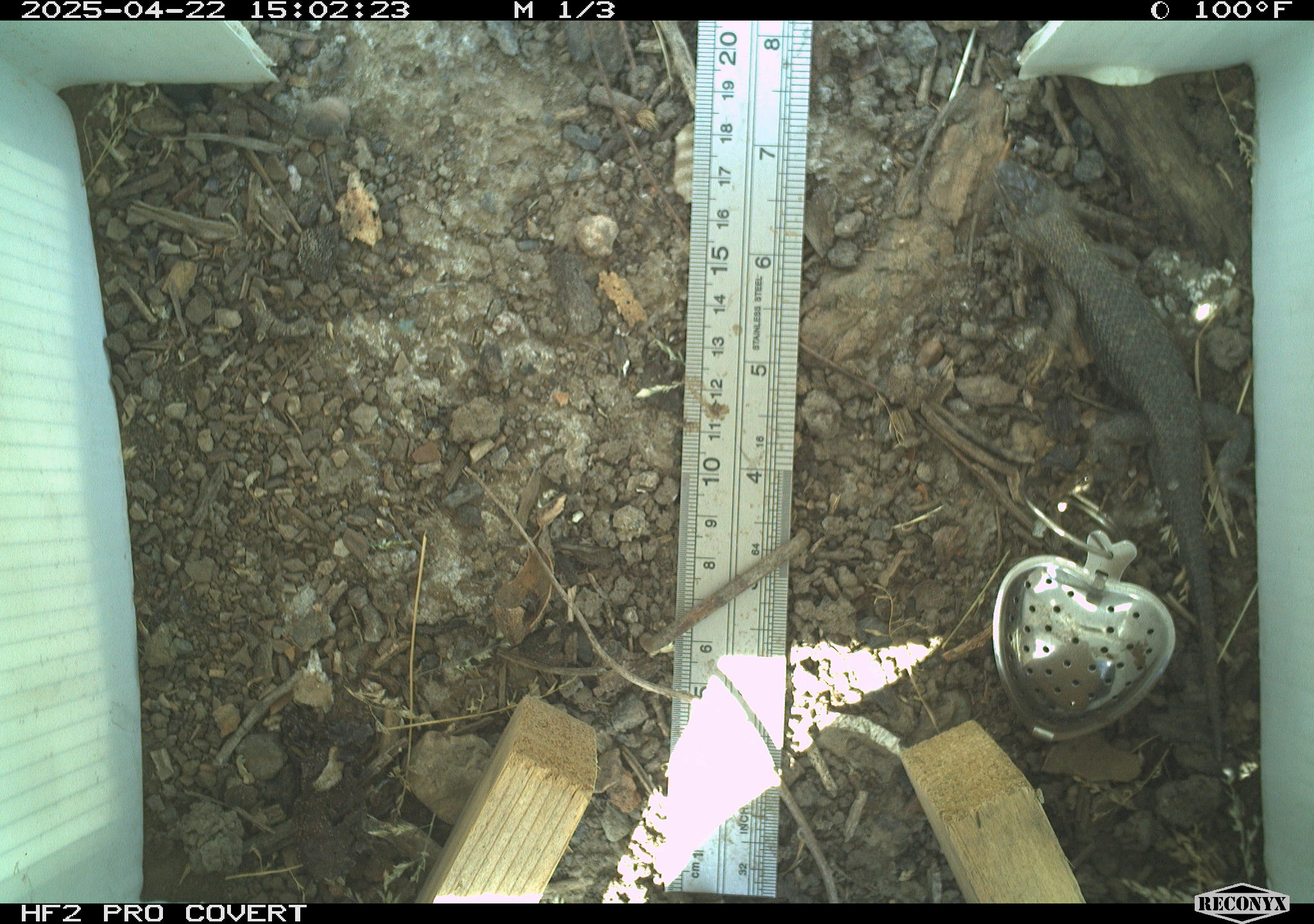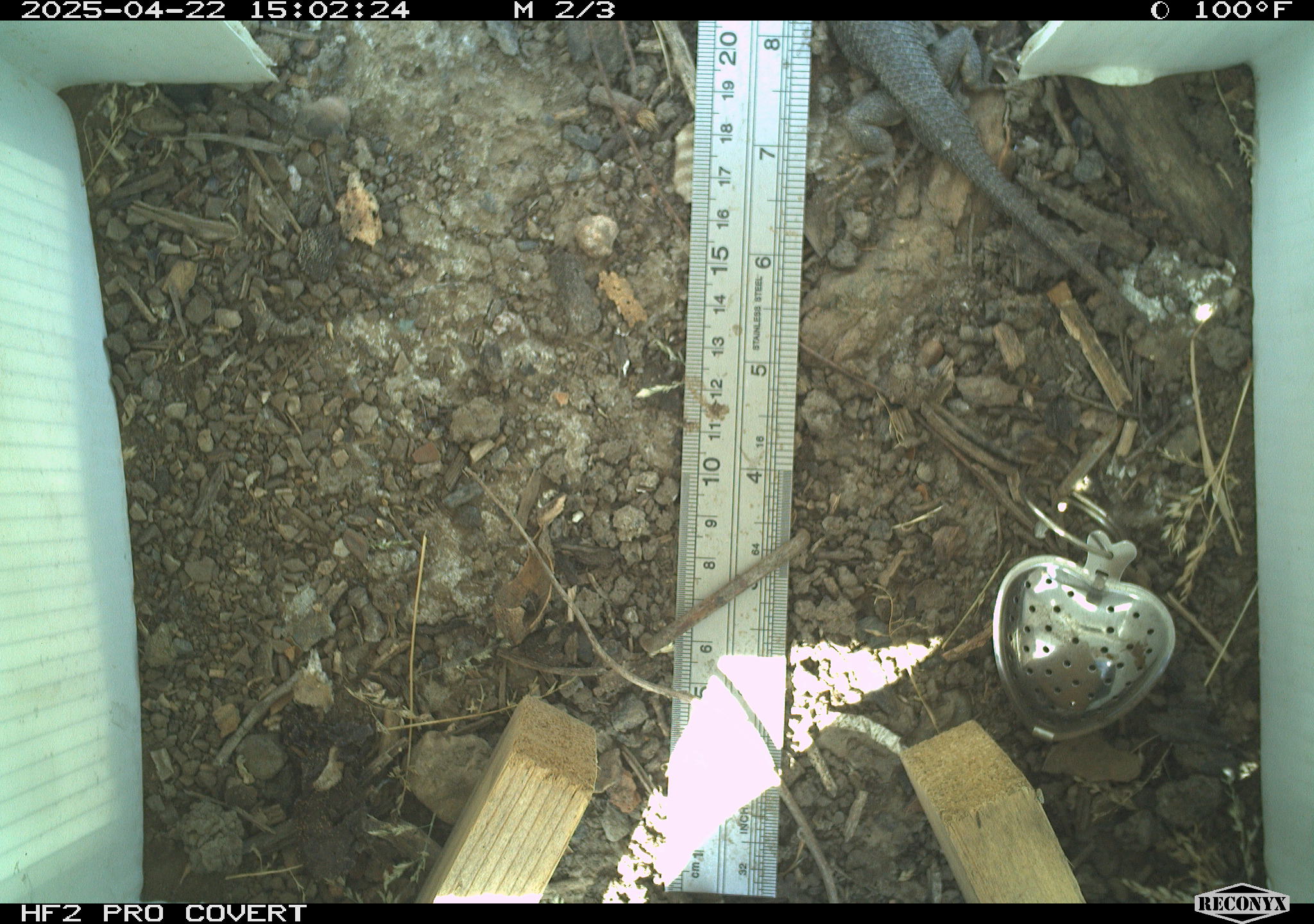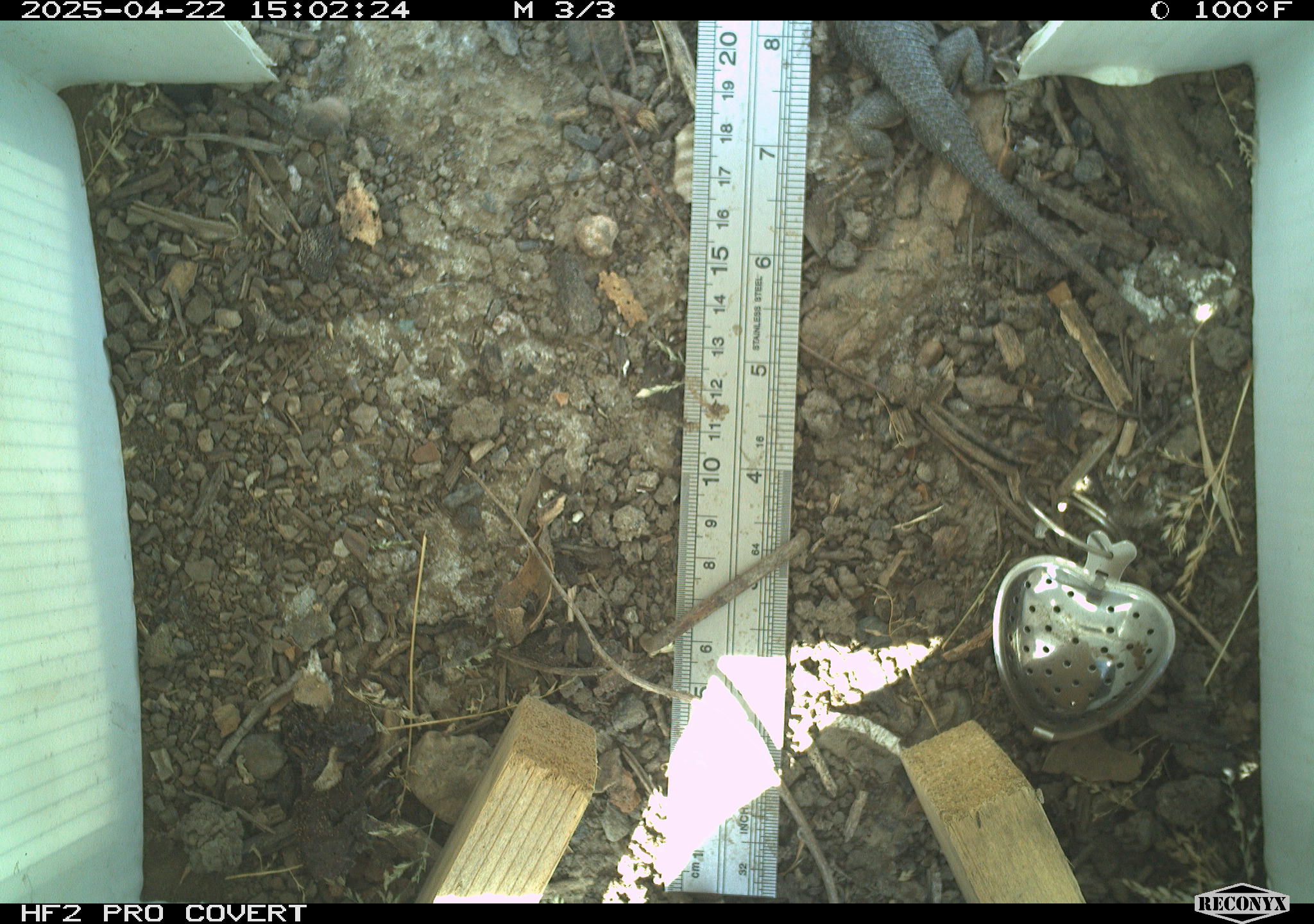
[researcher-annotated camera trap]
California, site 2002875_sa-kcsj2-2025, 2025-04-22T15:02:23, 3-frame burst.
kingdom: Animalia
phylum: Chordata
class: Reptilia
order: Squamata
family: Phrynosomatidae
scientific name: Phrynosomatidae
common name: north american spiny lizards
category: sceloporus/uta species